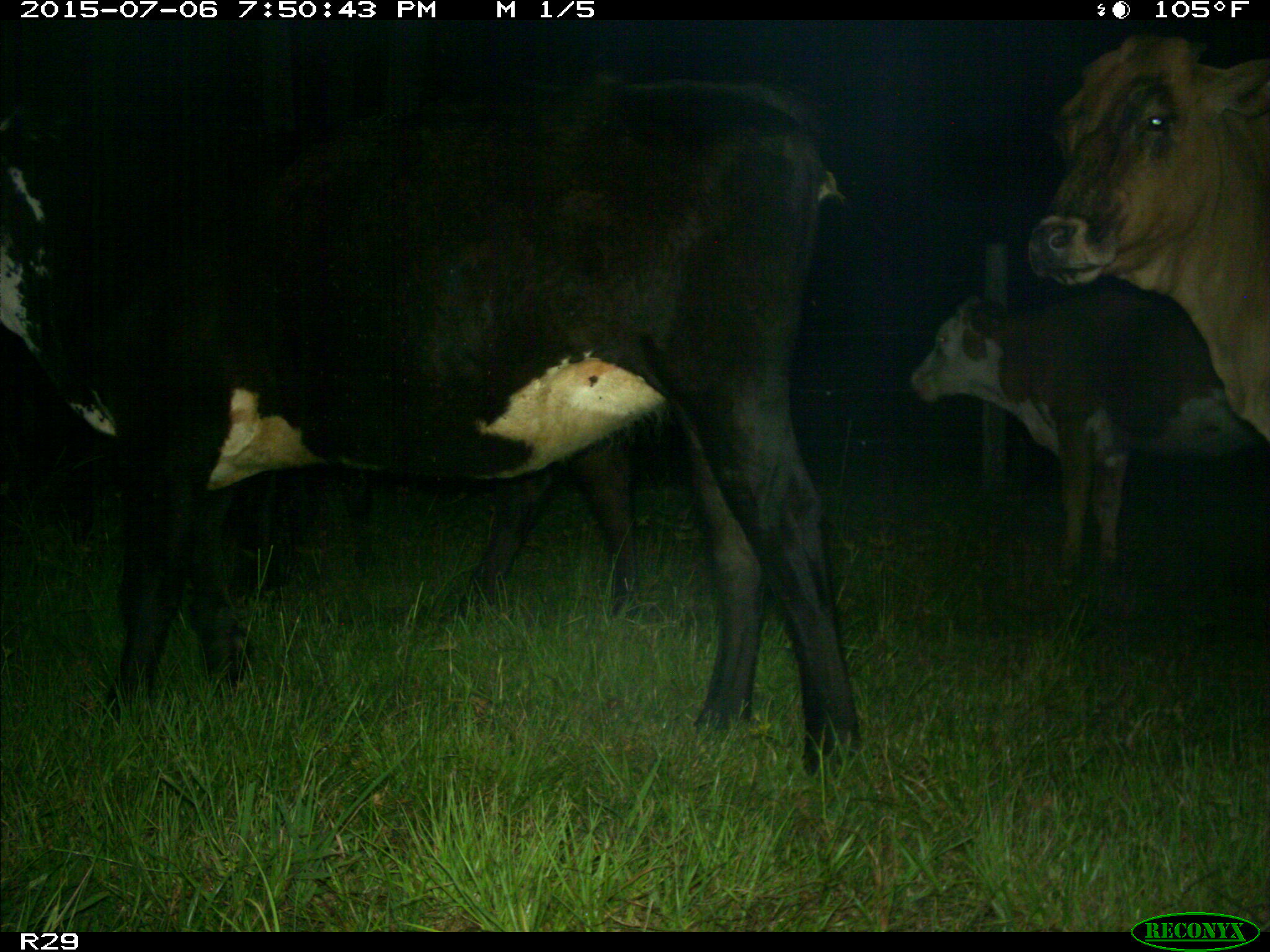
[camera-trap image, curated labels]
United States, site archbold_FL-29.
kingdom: Animalia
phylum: Chordata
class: Mammalia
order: Artiodactyla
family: Bovidae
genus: Bos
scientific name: Bos taurus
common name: domestic cow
Bos taurus (domestic cow).